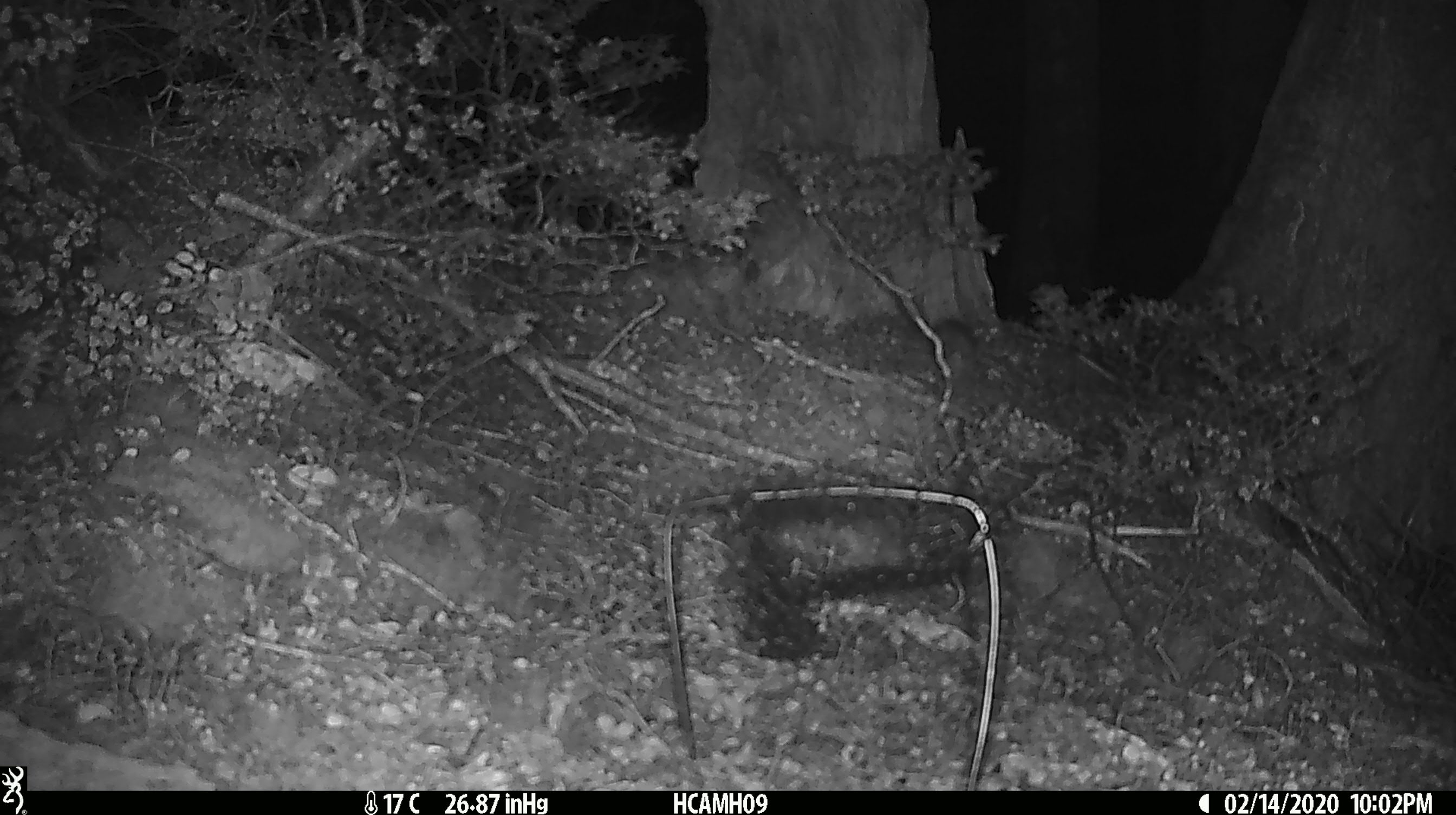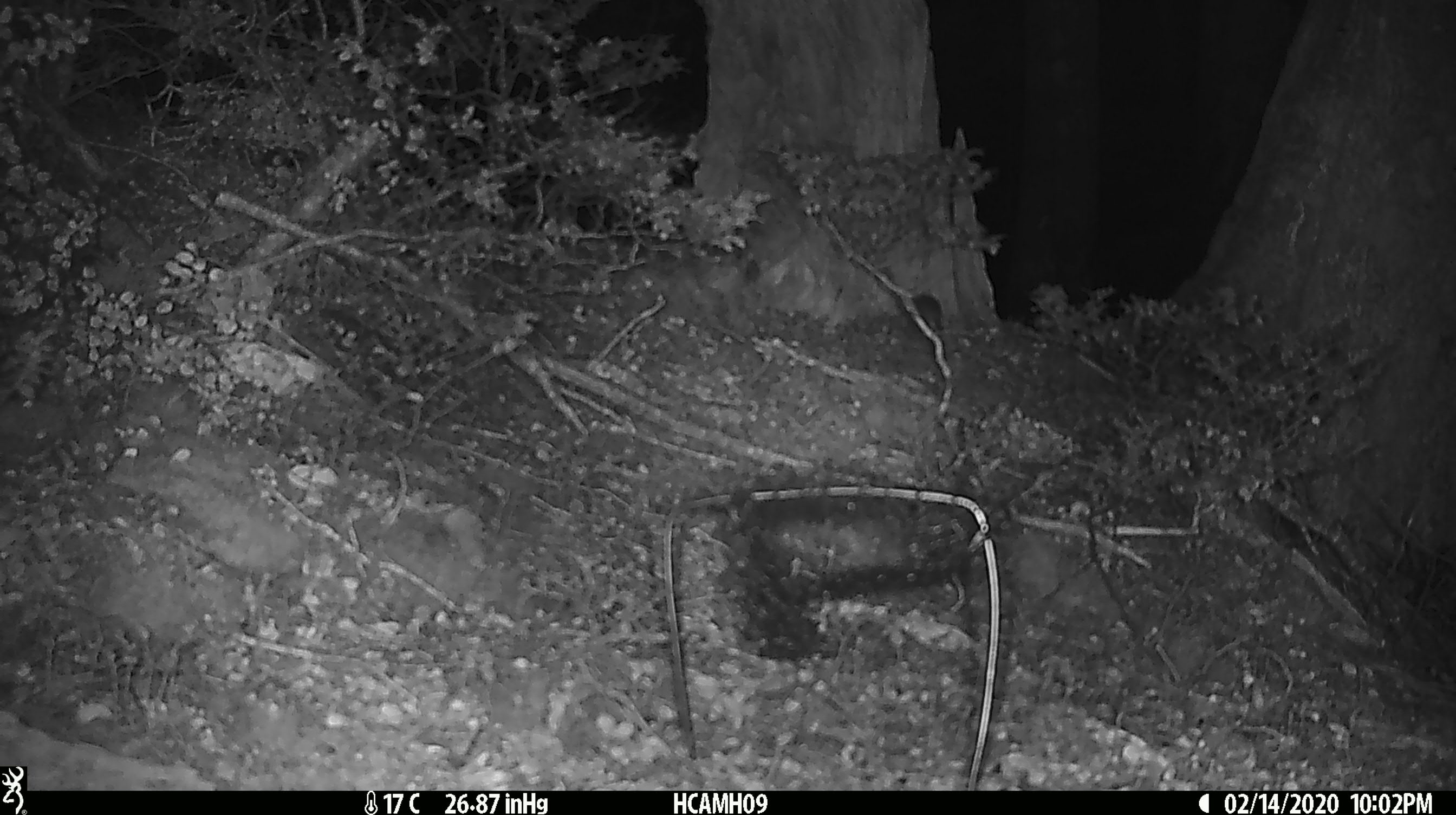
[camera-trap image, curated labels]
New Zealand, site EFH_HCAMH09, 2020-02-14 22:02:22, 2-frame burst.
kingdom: Animalia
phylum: Chordata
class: Mammalia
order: Rodentia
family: Muridae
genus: Mus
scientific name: Mus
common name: mouse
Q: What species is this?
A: Mouse (Mus).